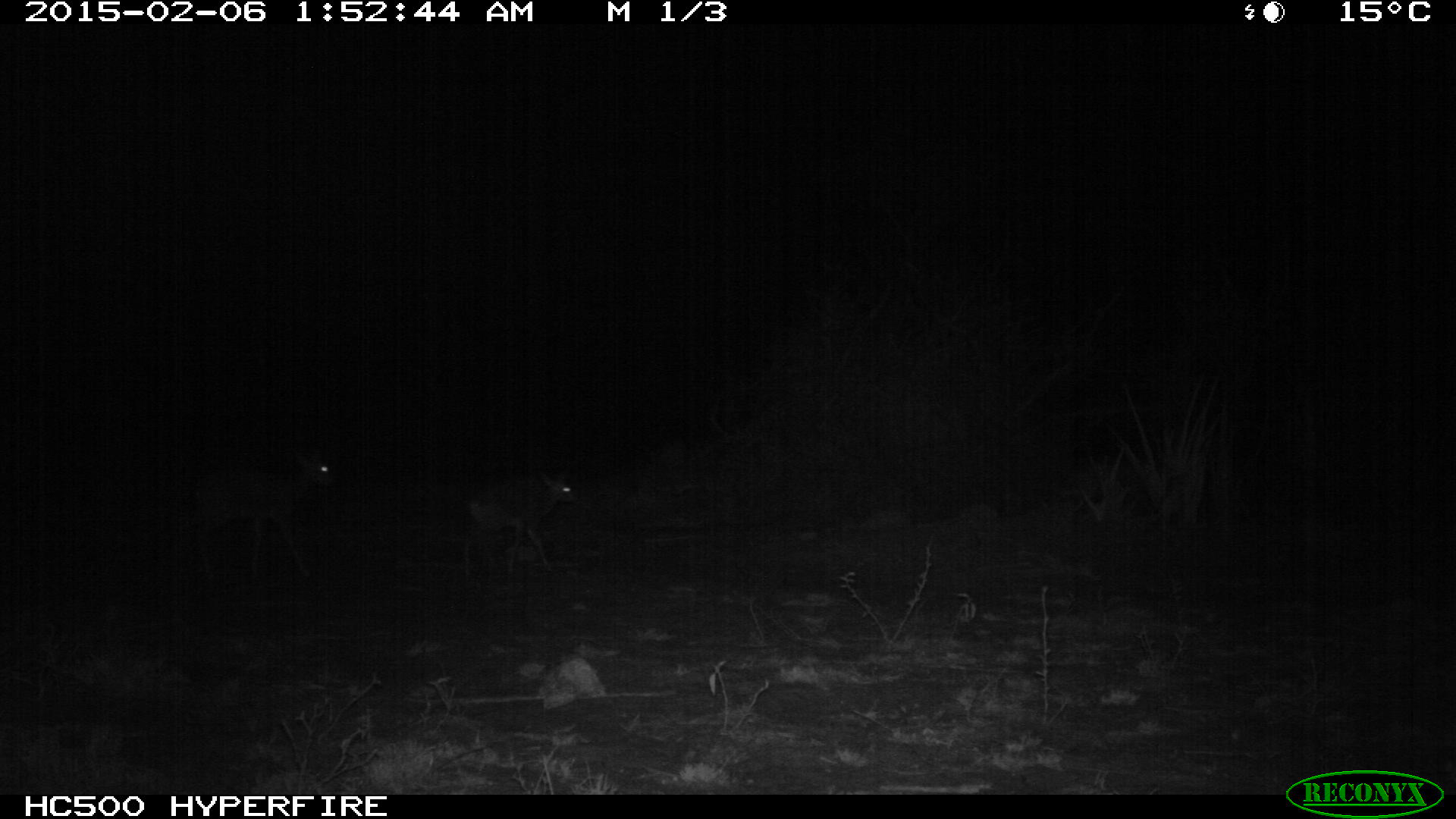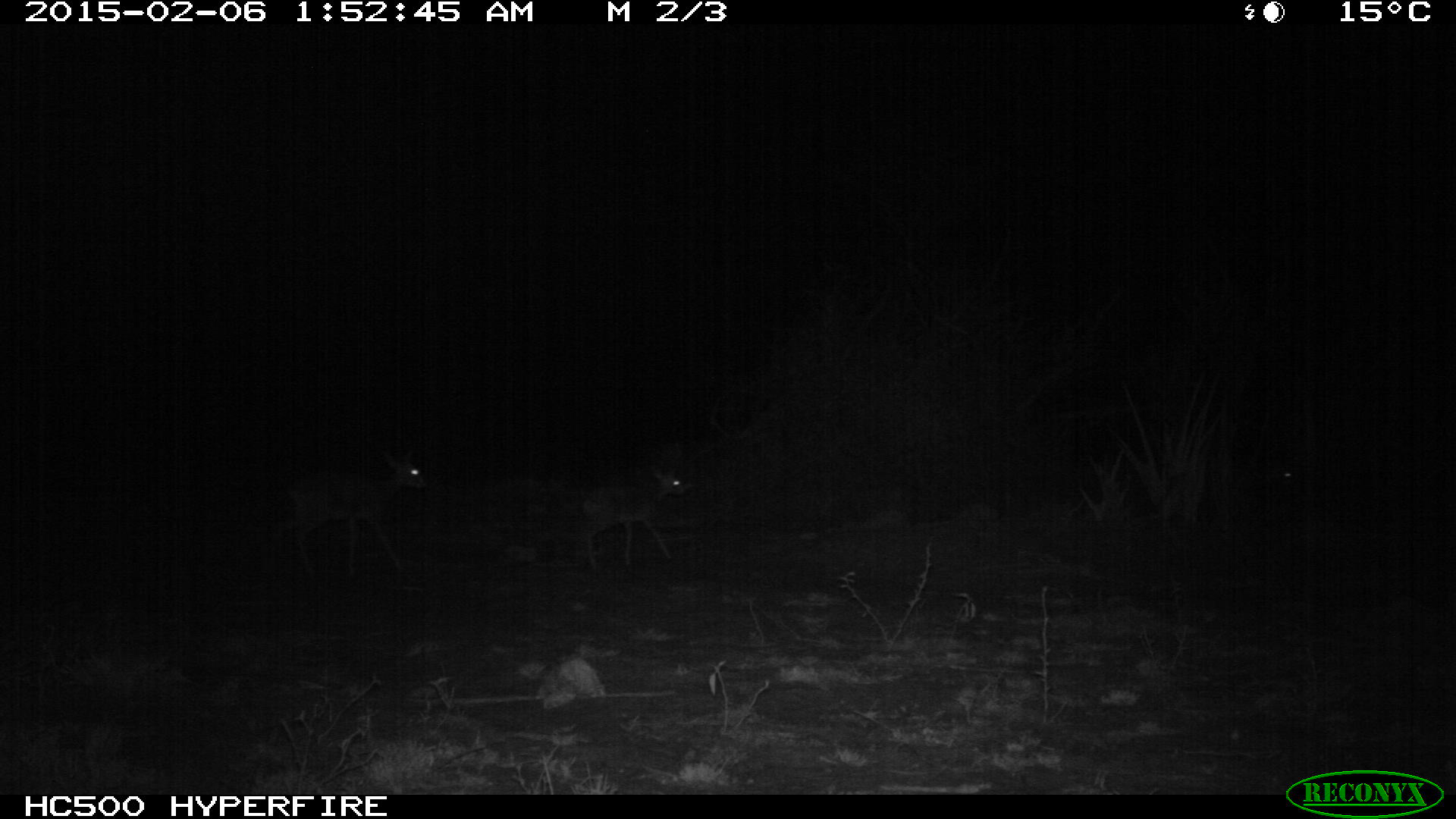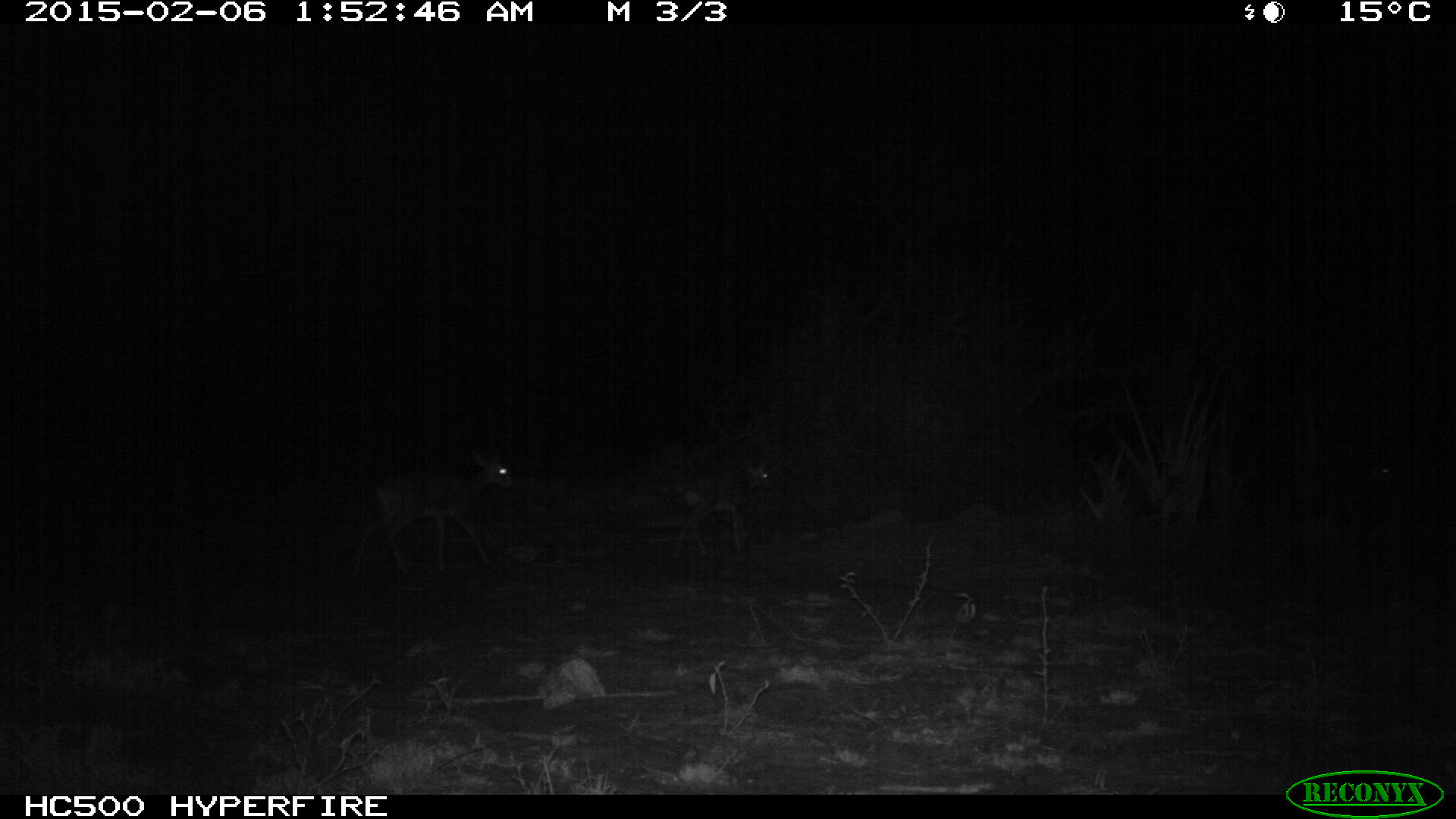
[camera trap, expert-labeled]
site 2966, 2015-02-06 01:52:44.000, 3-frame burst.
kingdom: Animalia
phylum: Chordata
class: Mammalia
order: Artiodactyla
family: Bovidae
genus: Madoqua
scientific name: Madoqua guentheri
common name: günther's dik-dik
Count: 2.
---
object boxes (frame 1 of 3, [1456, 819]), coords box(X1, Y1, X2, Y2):
madoqua guentheri: box(186, 444, 336, 576); box(460, 466, 580, 571)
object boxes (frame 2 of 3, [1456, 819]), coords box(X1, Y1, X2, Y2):
madoqua guentheri: box(283, 451, 426, 572); box(575, 468, 686, 565)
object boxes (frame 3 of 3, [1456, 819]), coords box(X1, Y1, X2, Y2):
madoqua guentheri: box(346, 448, 514, 573); box(669, 461, 775, 558)